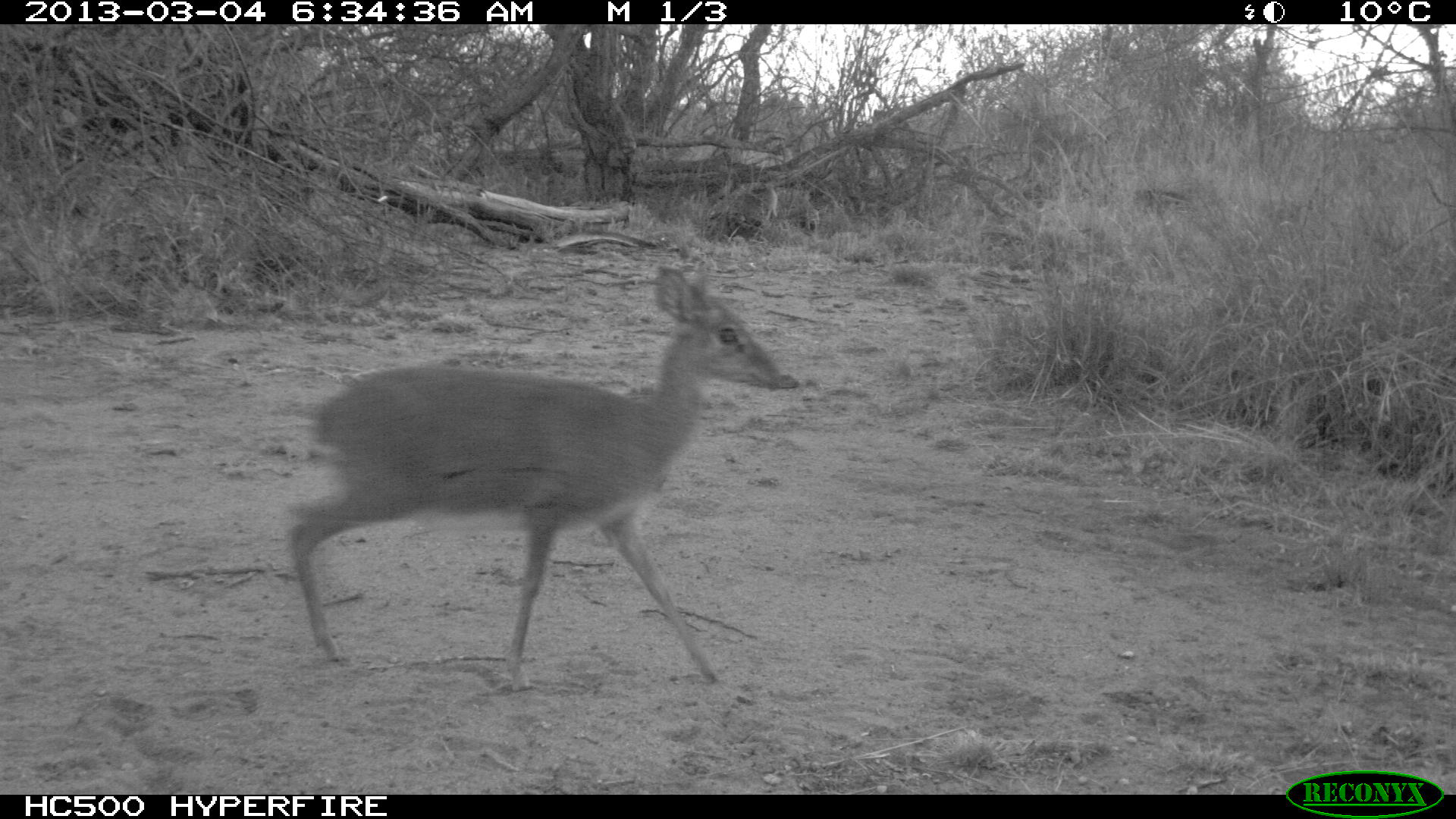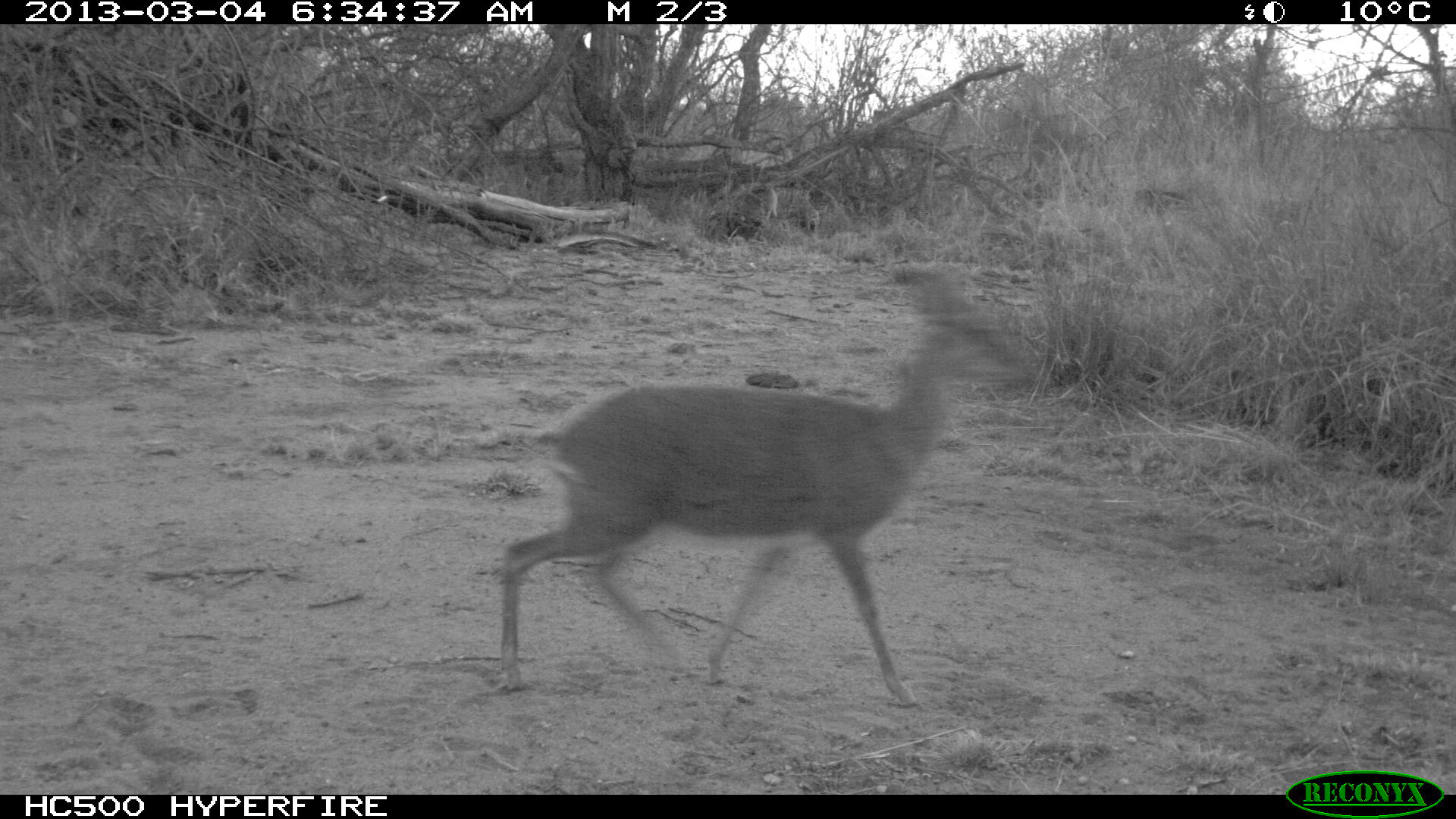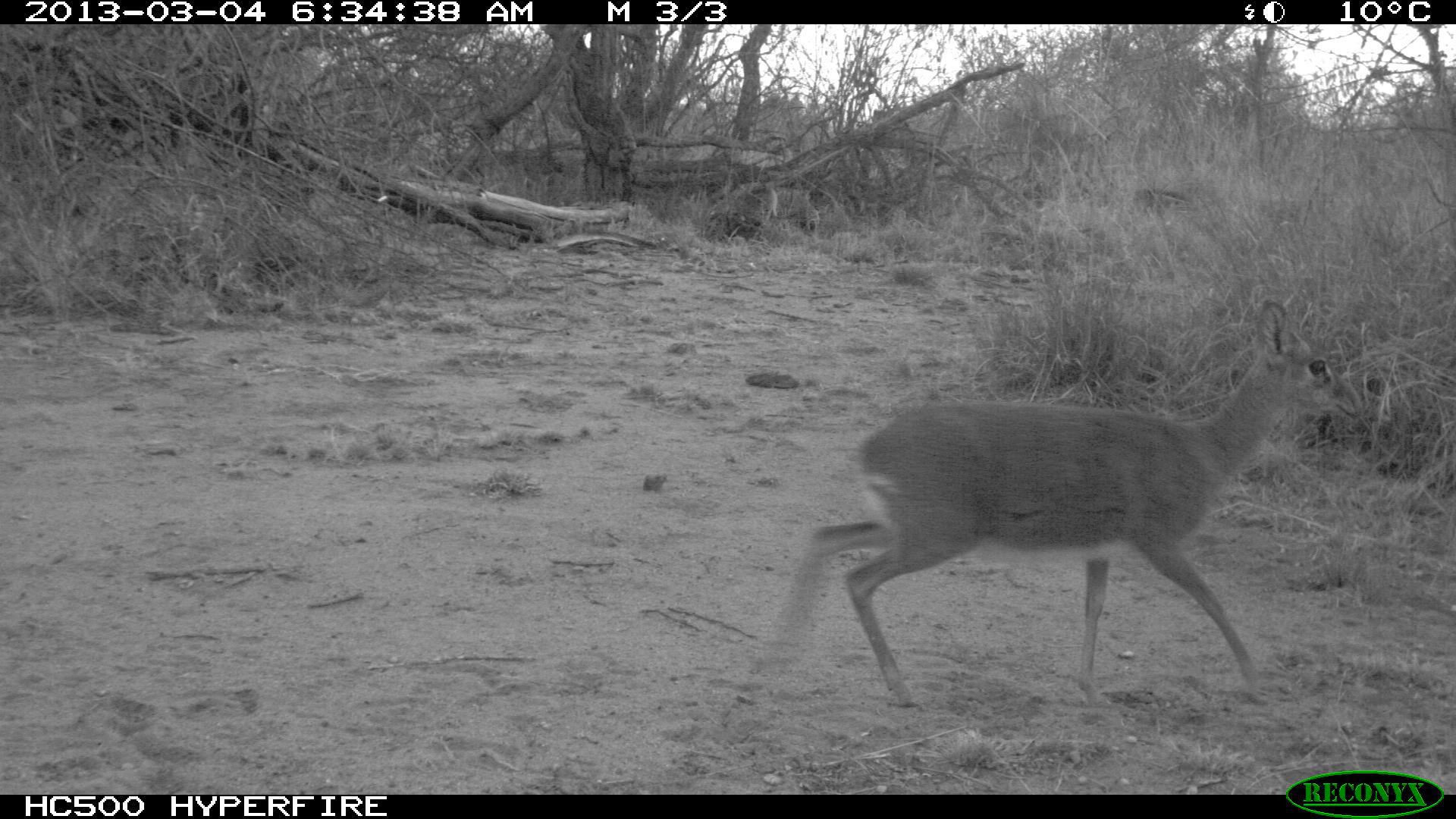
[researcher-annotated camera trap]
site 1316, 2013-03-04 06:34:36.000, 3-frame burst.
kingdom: Animalia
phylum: Chordata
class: Mammalia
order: Artiodactyla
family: Bovidae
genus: Madoqua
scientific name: Madoqua guentheri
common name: günther's dik-dik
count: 1